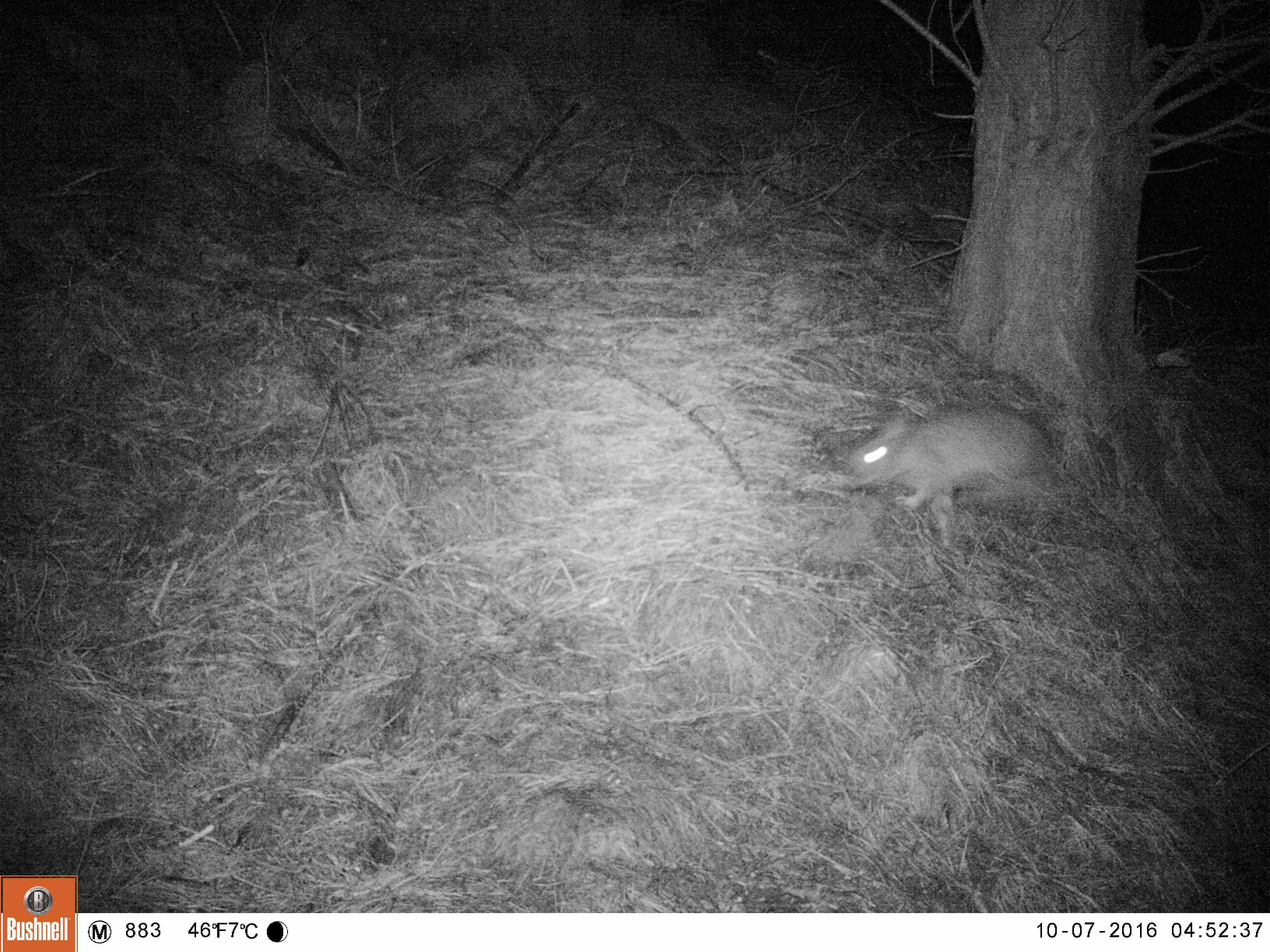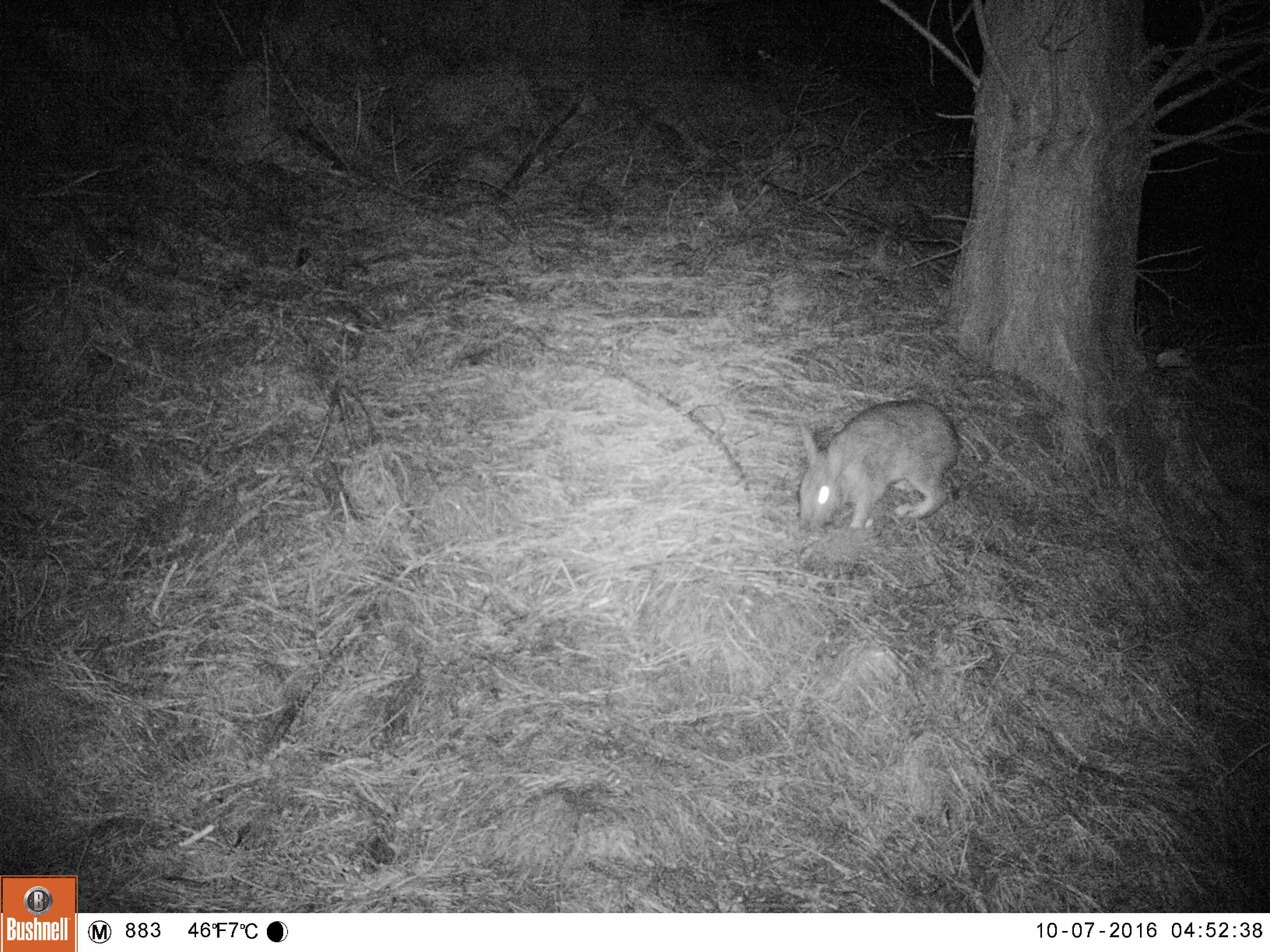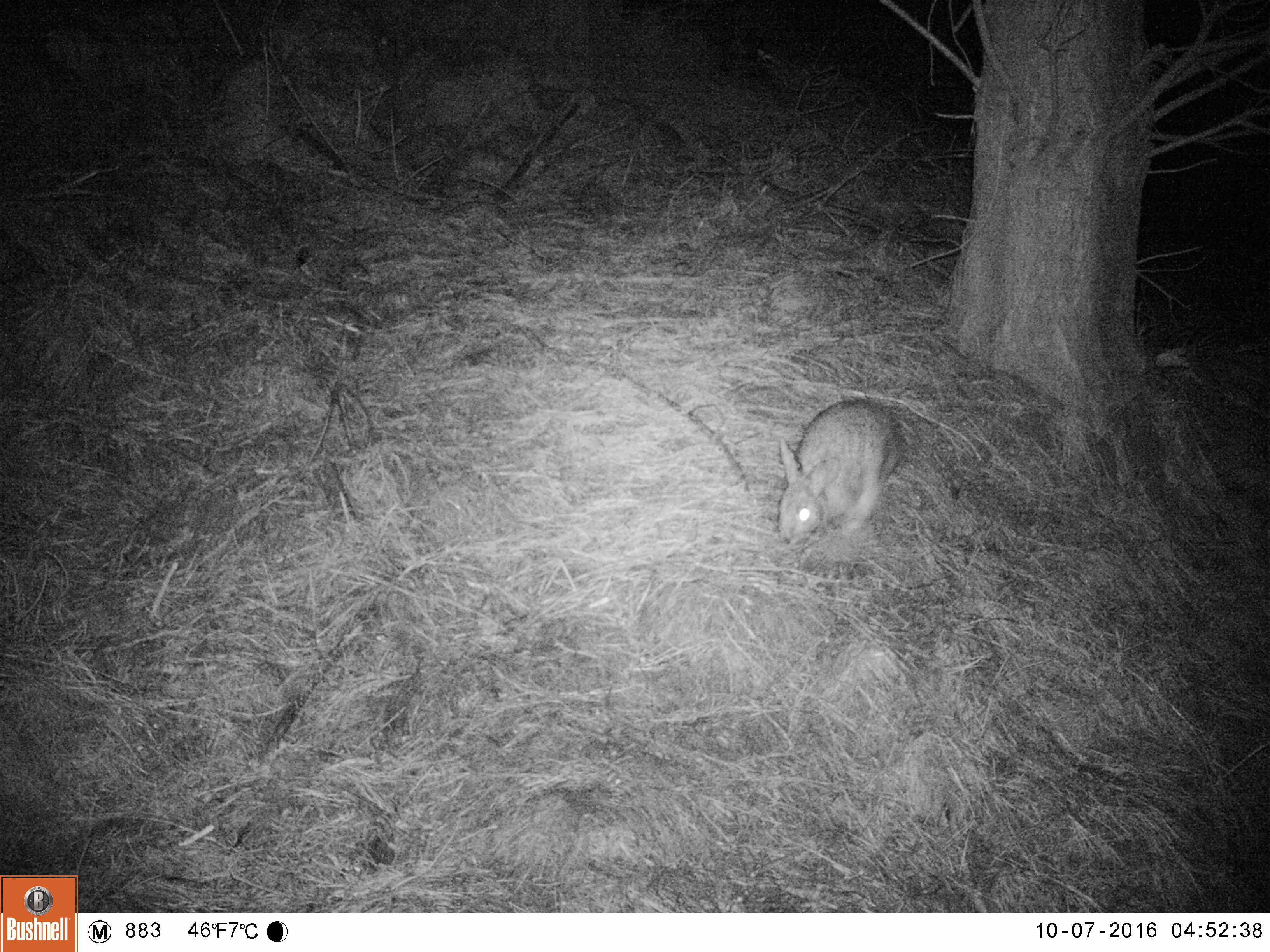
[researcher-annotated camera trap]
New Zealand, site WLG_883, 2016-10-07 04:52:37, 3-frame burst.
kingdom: Animalia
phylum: Chordata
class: Mammalia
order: Lagomorpha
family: Leporidae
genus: Oryctolagus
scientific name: Oryctolagus cuniculus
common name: european rabbit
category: rabbit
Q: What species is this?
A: Rabbit (european rabbit) (Oryctolagus cuniculus).